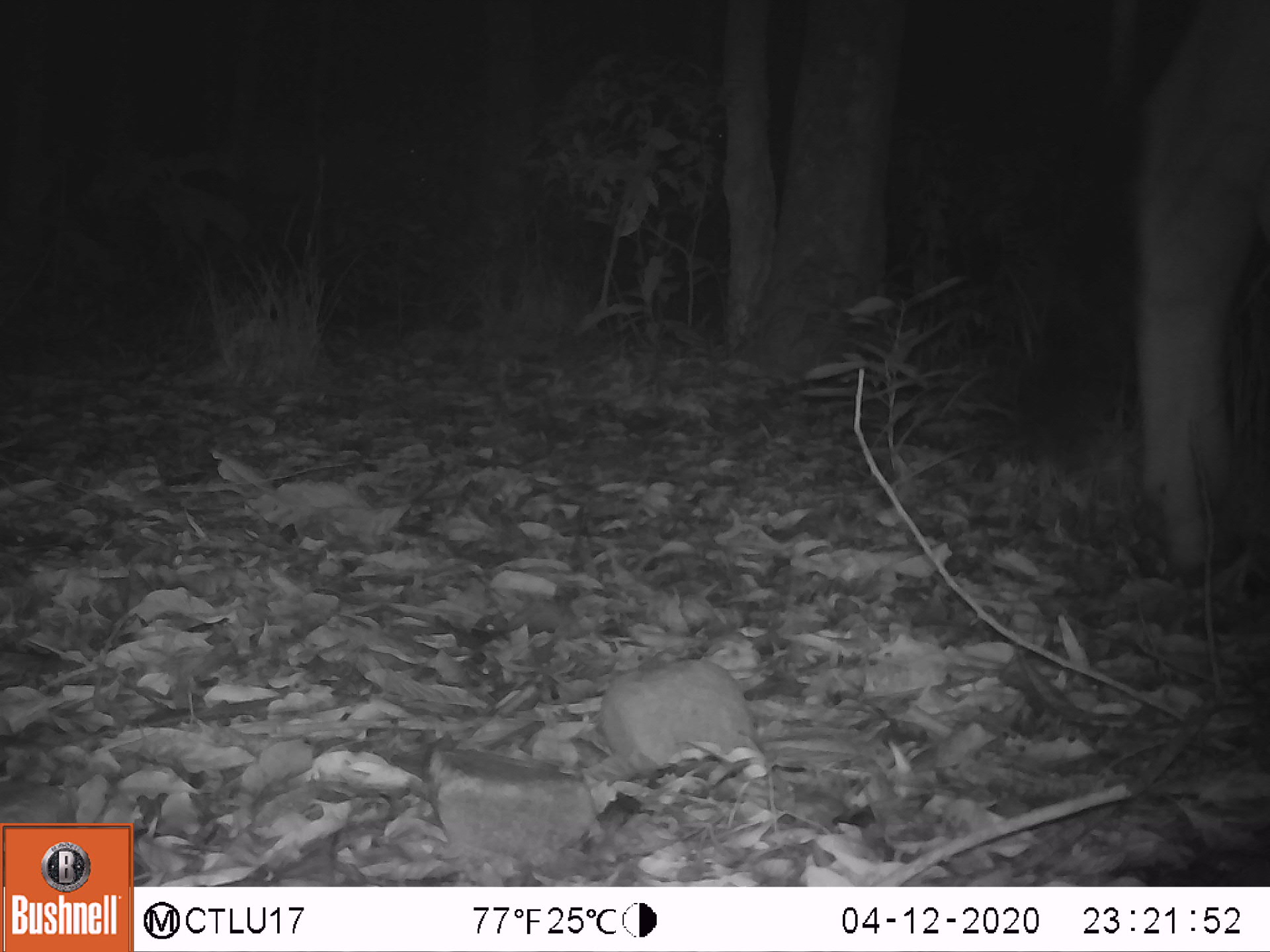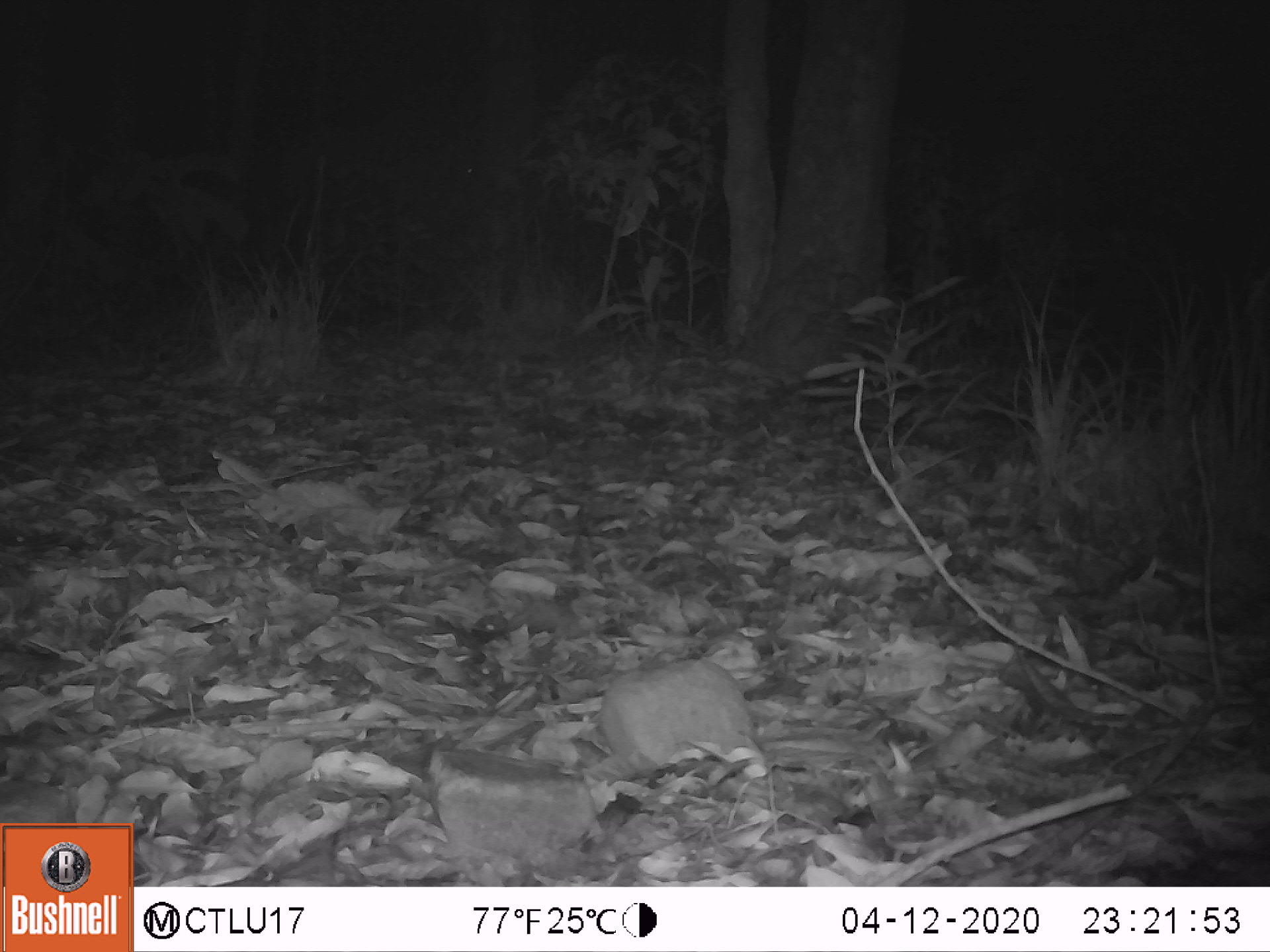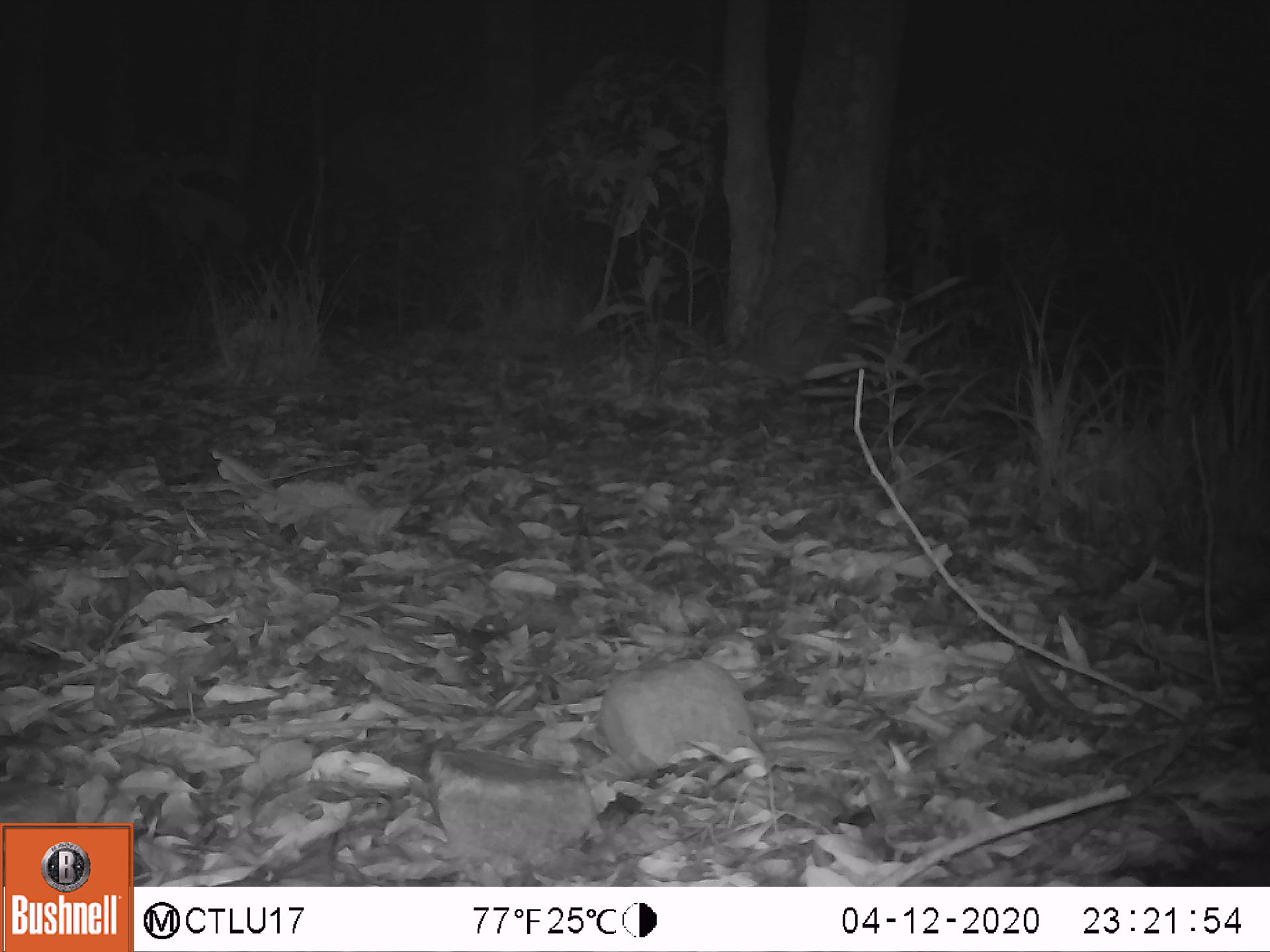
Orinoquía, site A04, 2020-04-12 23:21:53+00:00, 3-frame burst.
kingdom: Animalia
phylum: Chordata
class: Mammalia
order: Artiodactyla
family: Bovidae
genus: Bos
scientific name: Bos taurus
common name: cow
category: cattle